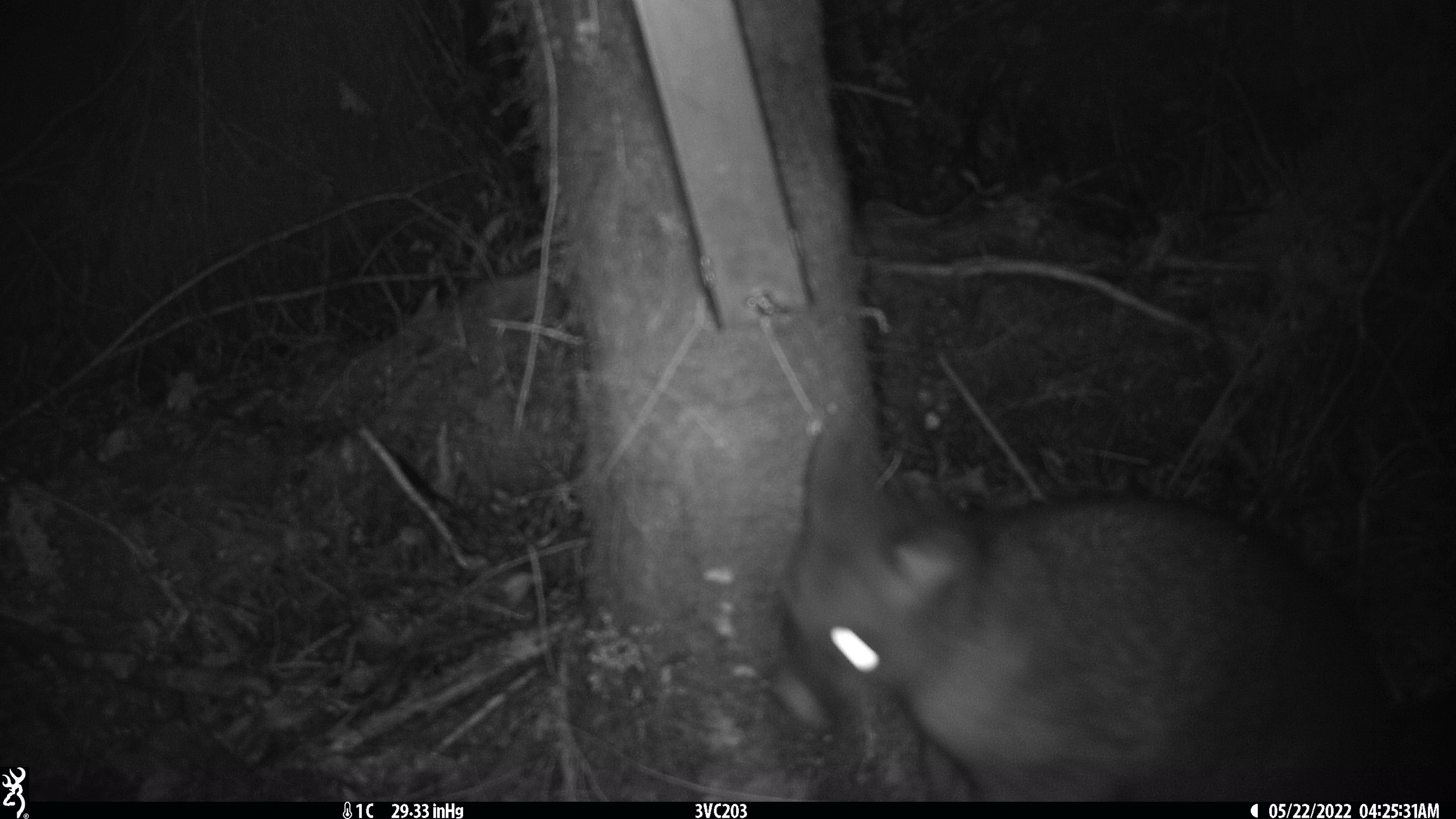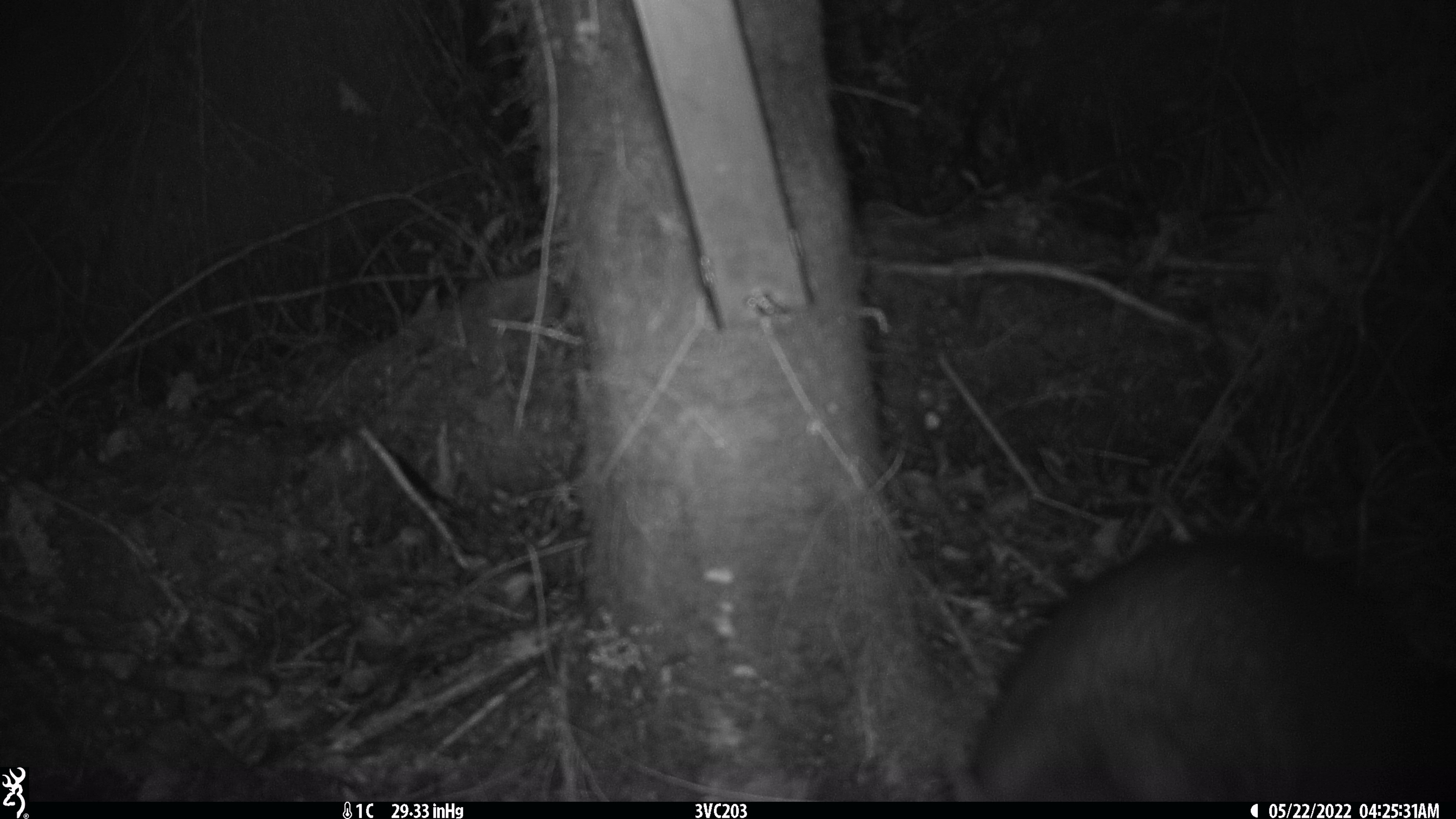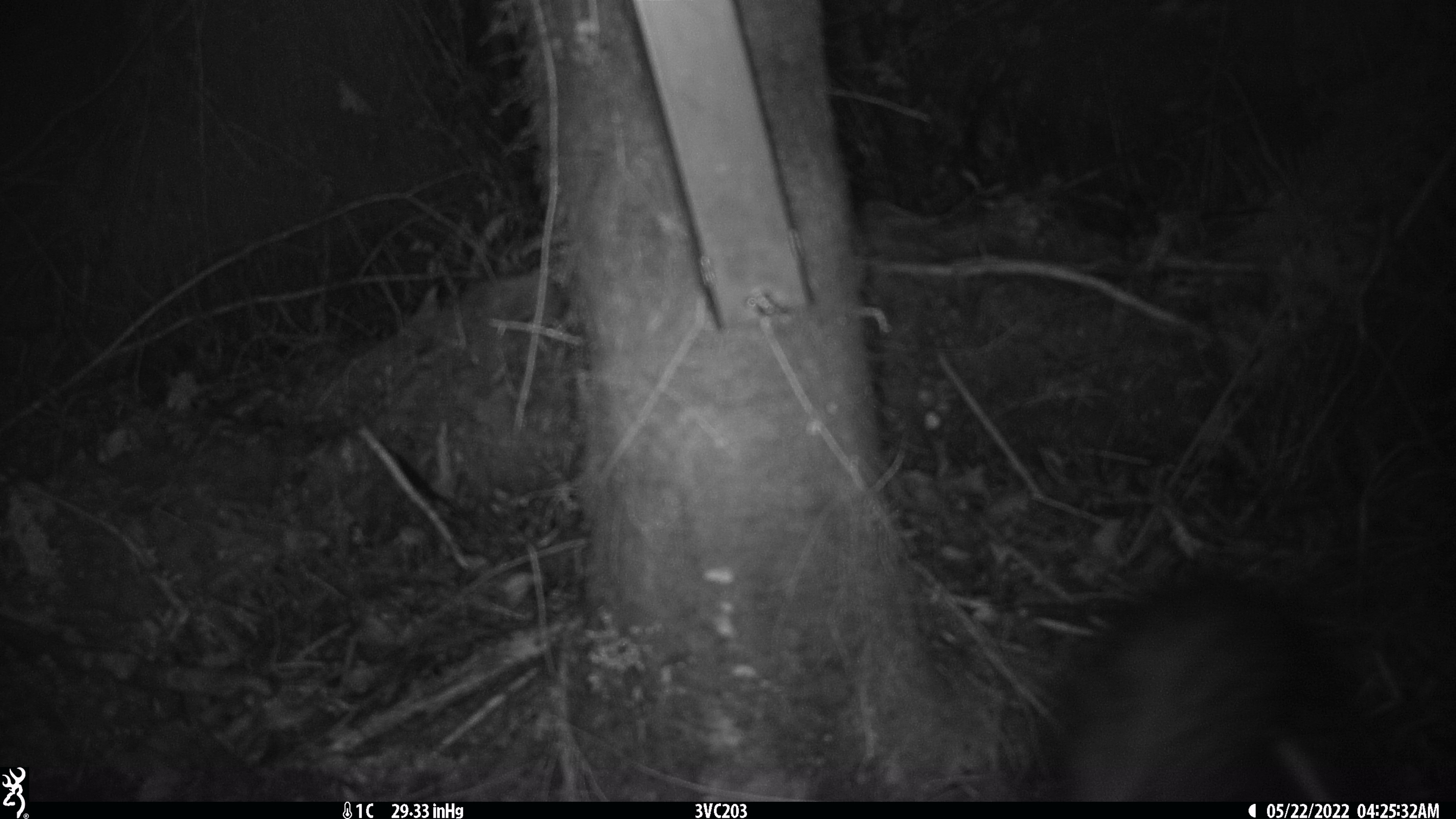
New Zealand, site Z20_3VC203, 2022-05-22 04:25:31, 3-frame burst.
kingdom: Animalia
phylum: Chordata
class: Mammalia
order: Diprotodontia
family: Phalangeridae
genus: Trichosurus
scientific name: Trichosurus vulpecula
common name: common brushtail possum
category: possum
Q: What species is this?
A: Possum (common brushtail possum) (Trichosurus vulpecula).